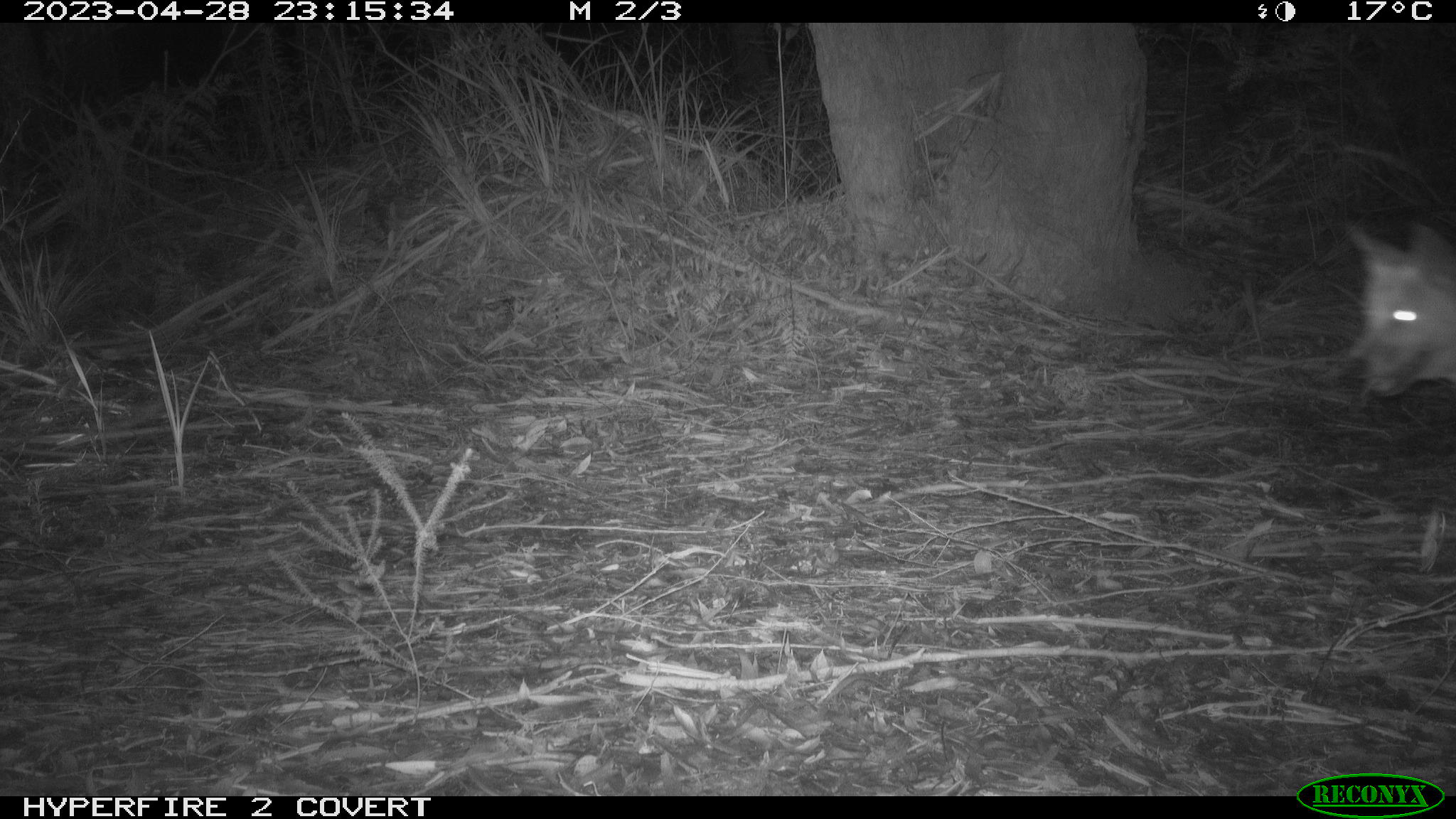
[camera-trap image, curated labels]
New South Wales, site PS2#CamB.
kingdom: Animalia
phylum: Chordata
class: Mammalia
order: Carnivora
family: Canidae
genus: Canis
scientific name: Canis familiaris dingo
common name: dingo